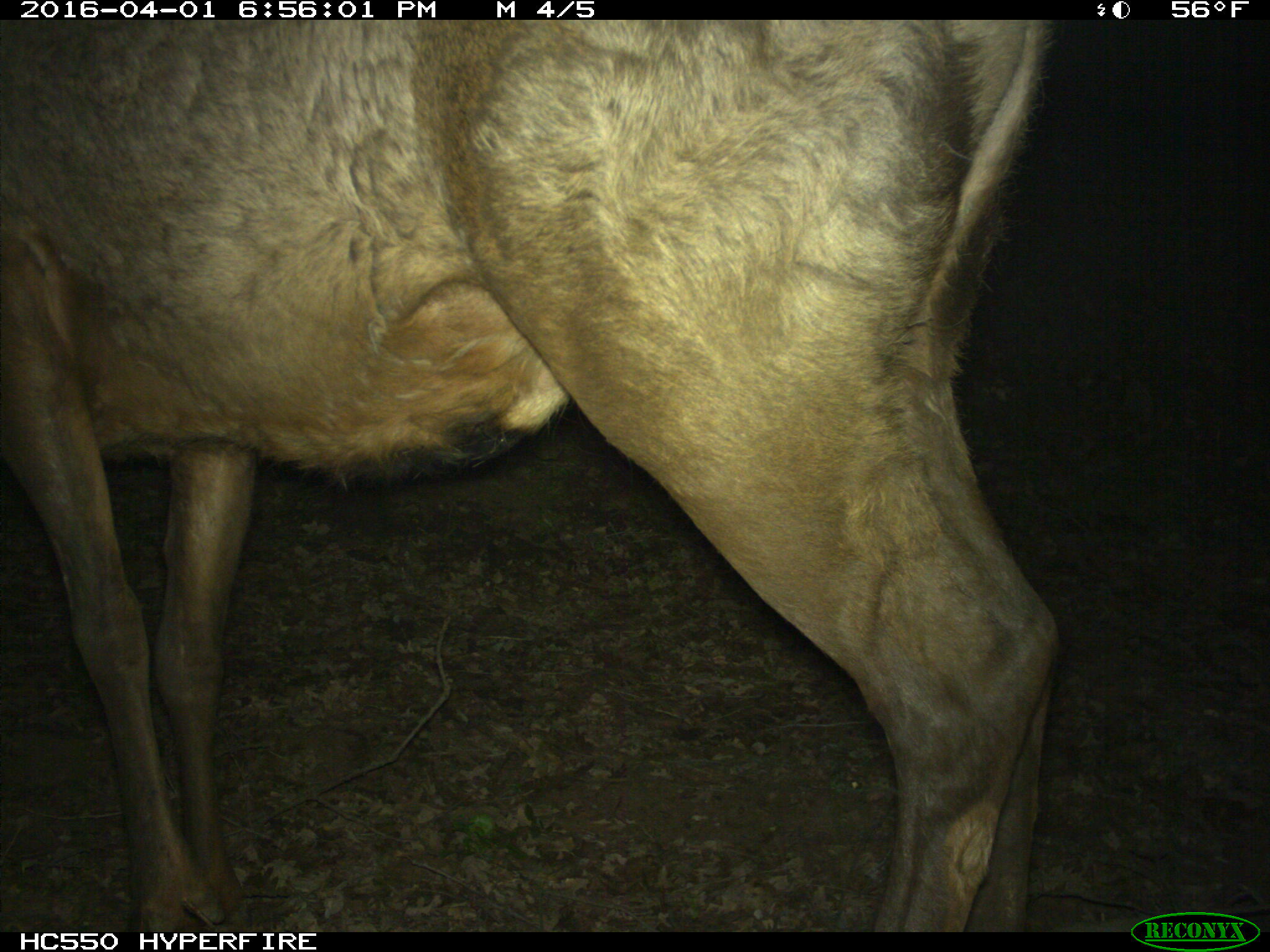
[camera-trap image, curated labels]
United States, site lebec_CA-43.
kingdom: Animalia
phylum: Chordata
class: Mammalia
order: Artiodactyla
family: Cervidae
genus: Cervus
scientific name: Cervus canadensis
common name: elk